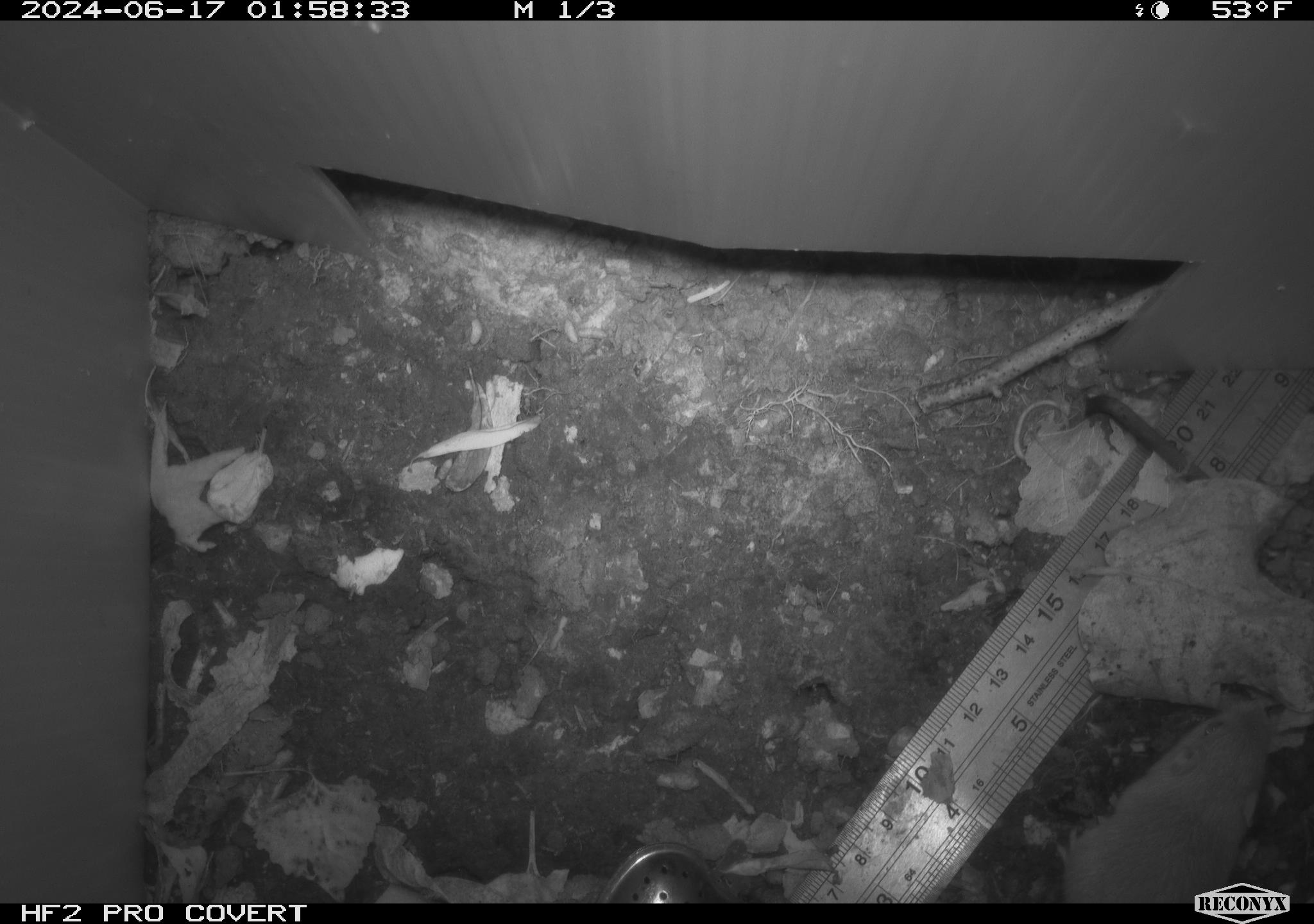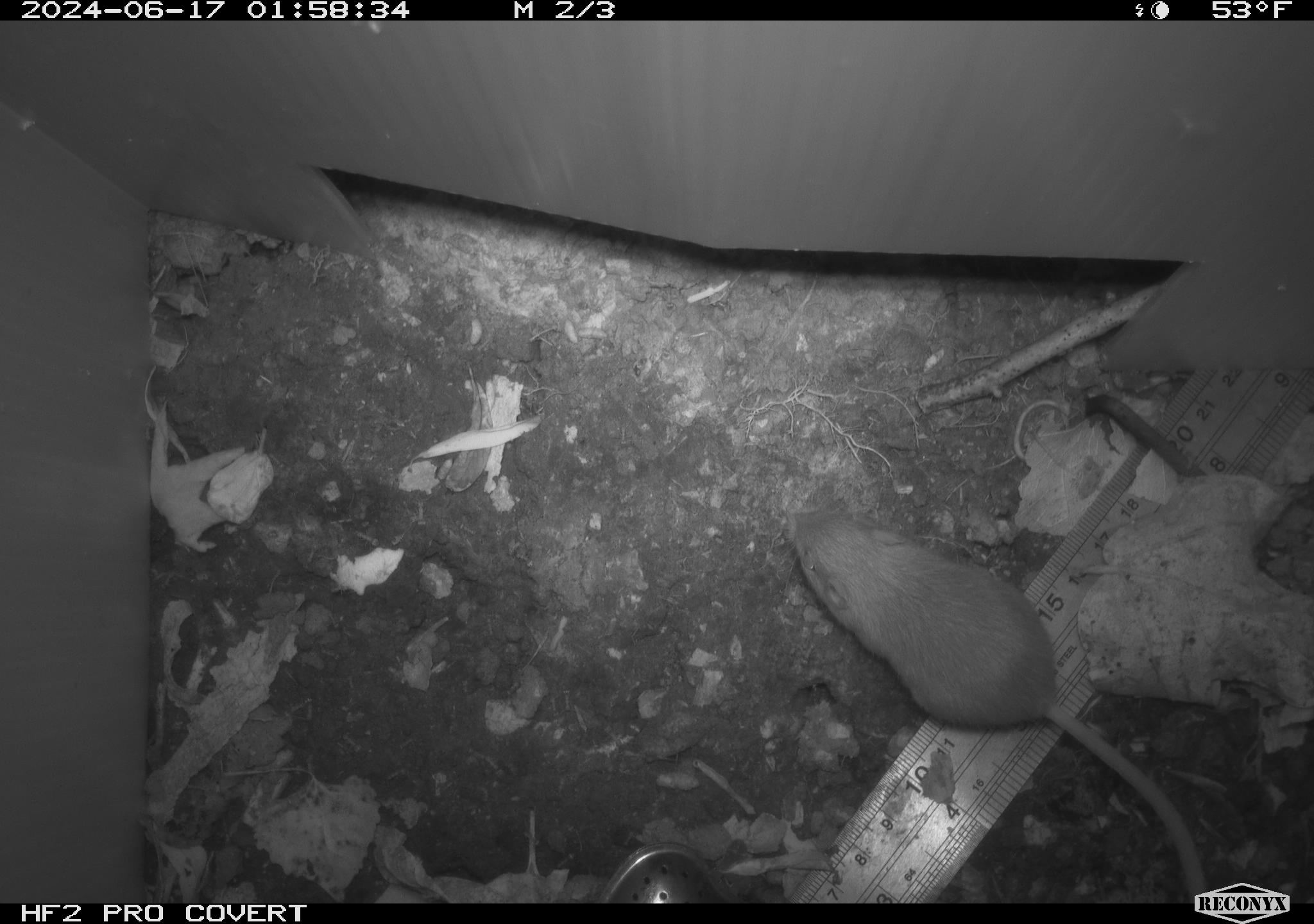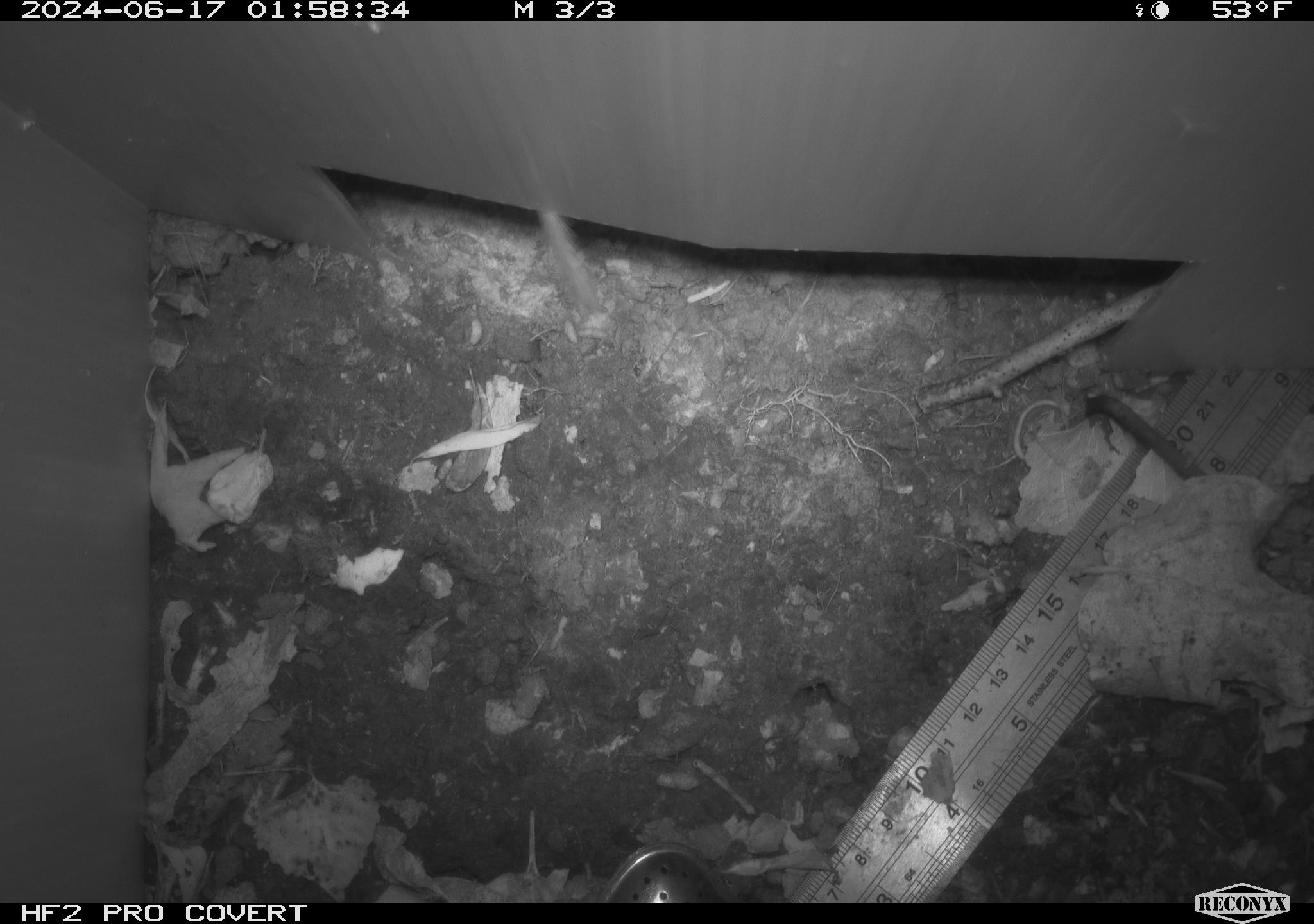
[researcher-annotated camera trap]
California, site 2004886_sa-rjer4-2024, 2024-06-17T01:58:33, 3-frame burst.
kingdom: Animalia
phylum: Chordata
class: Mammalia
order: Rodentia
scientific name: Rodentia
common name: mouse species